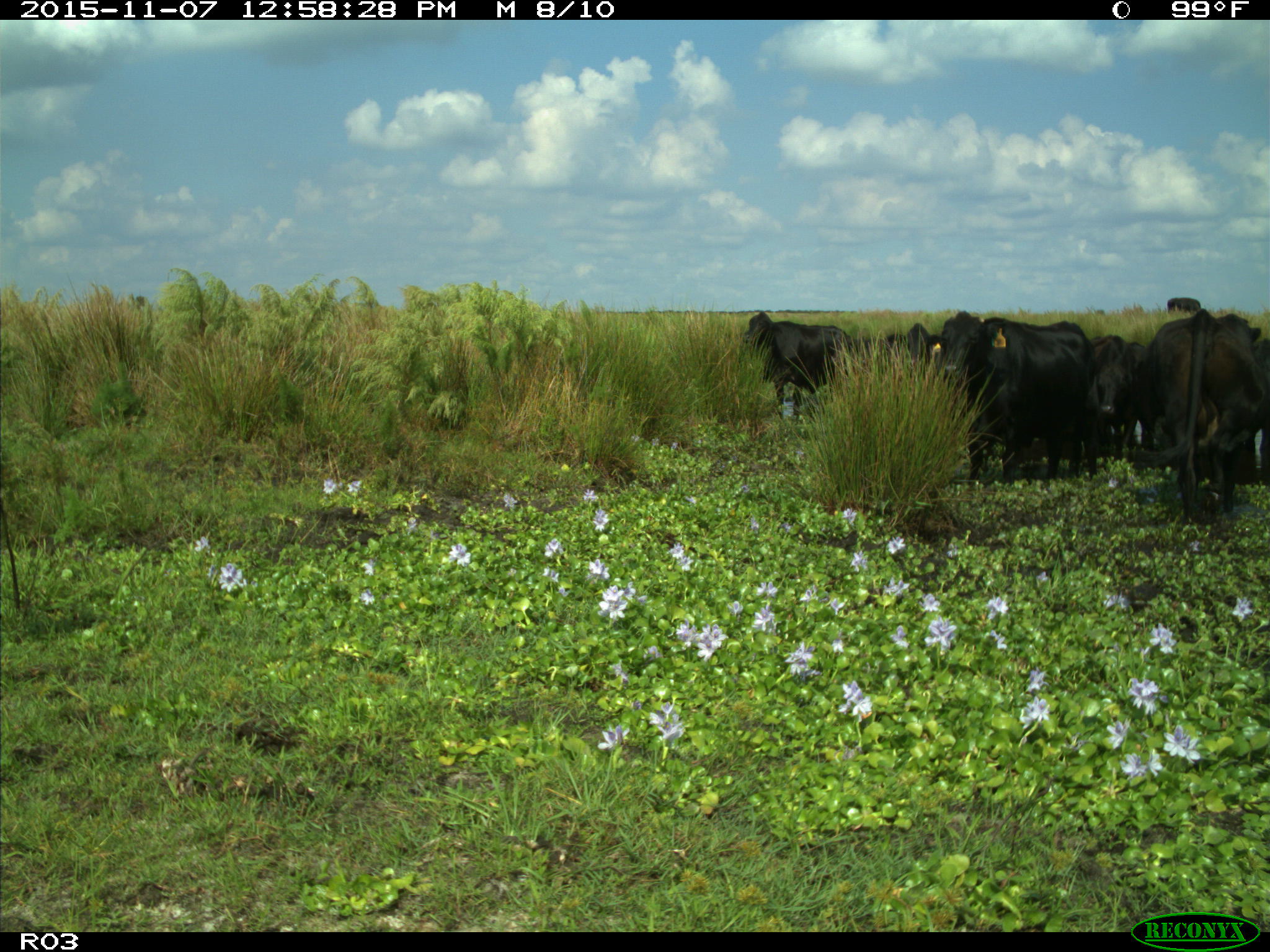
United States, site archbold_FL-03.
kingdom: Animalia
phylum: Chordata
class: Mammalia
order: Artiodactyla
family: Bovidae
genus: Bos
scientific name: Bos taurus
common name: domestic cow